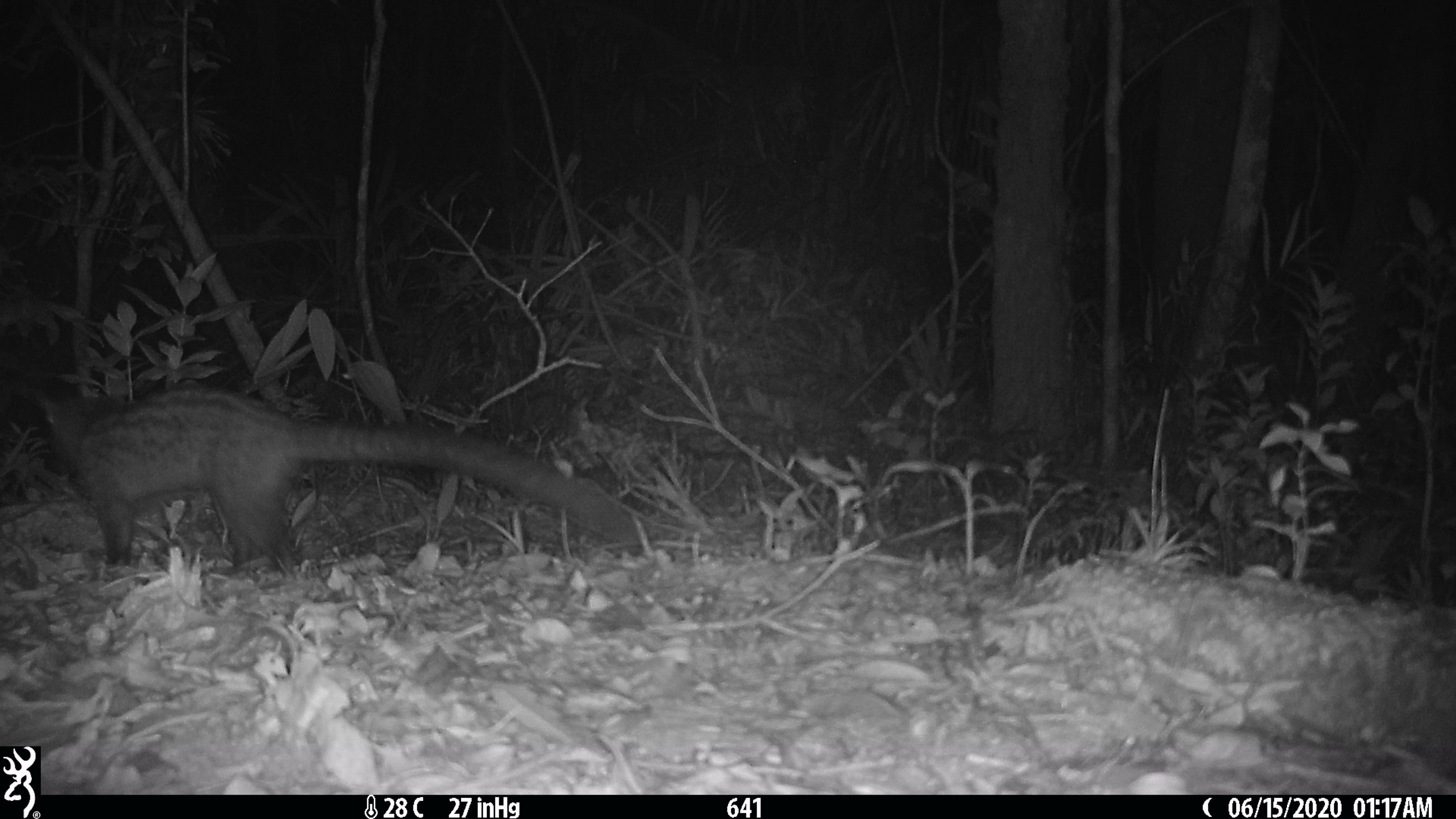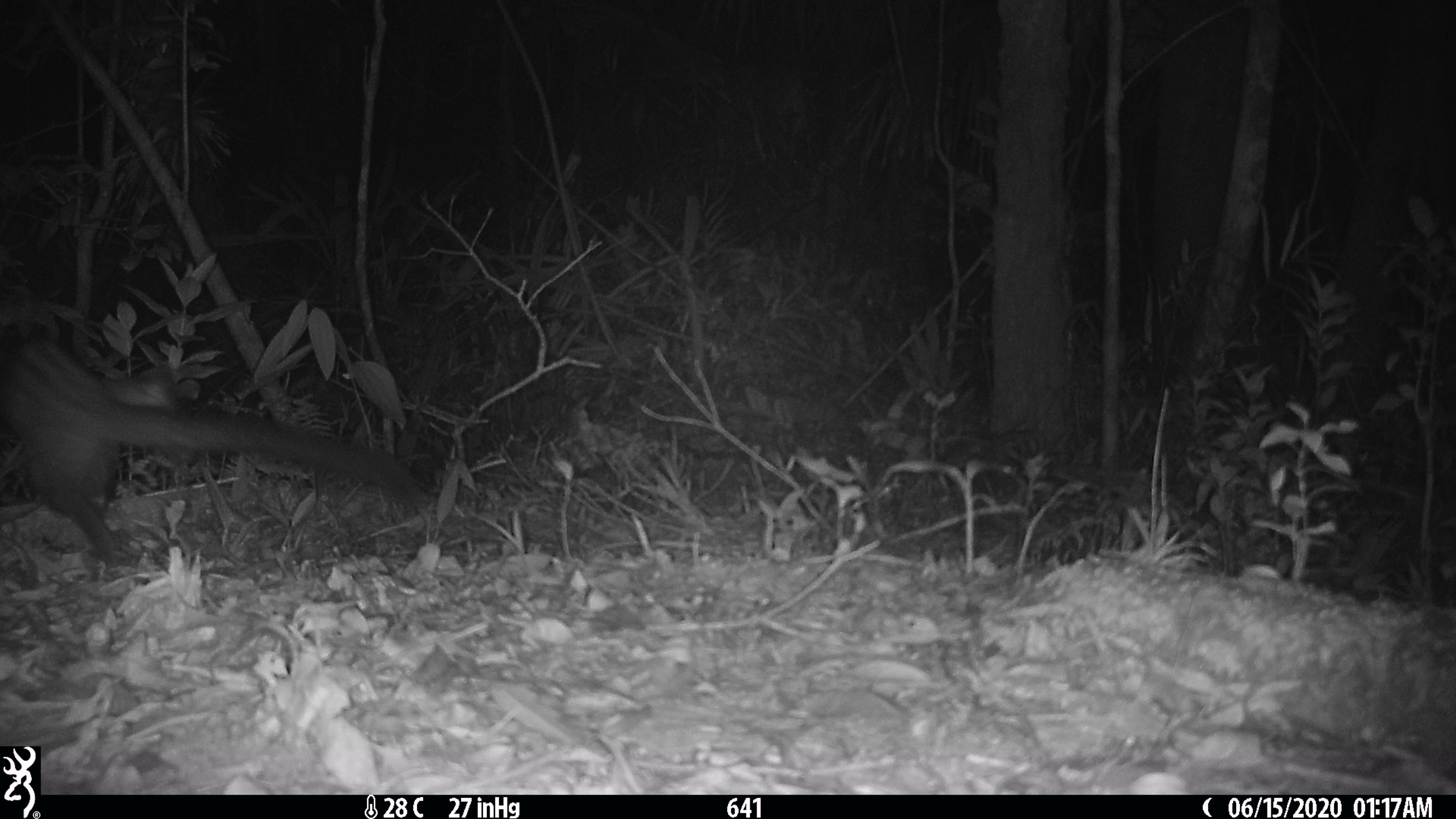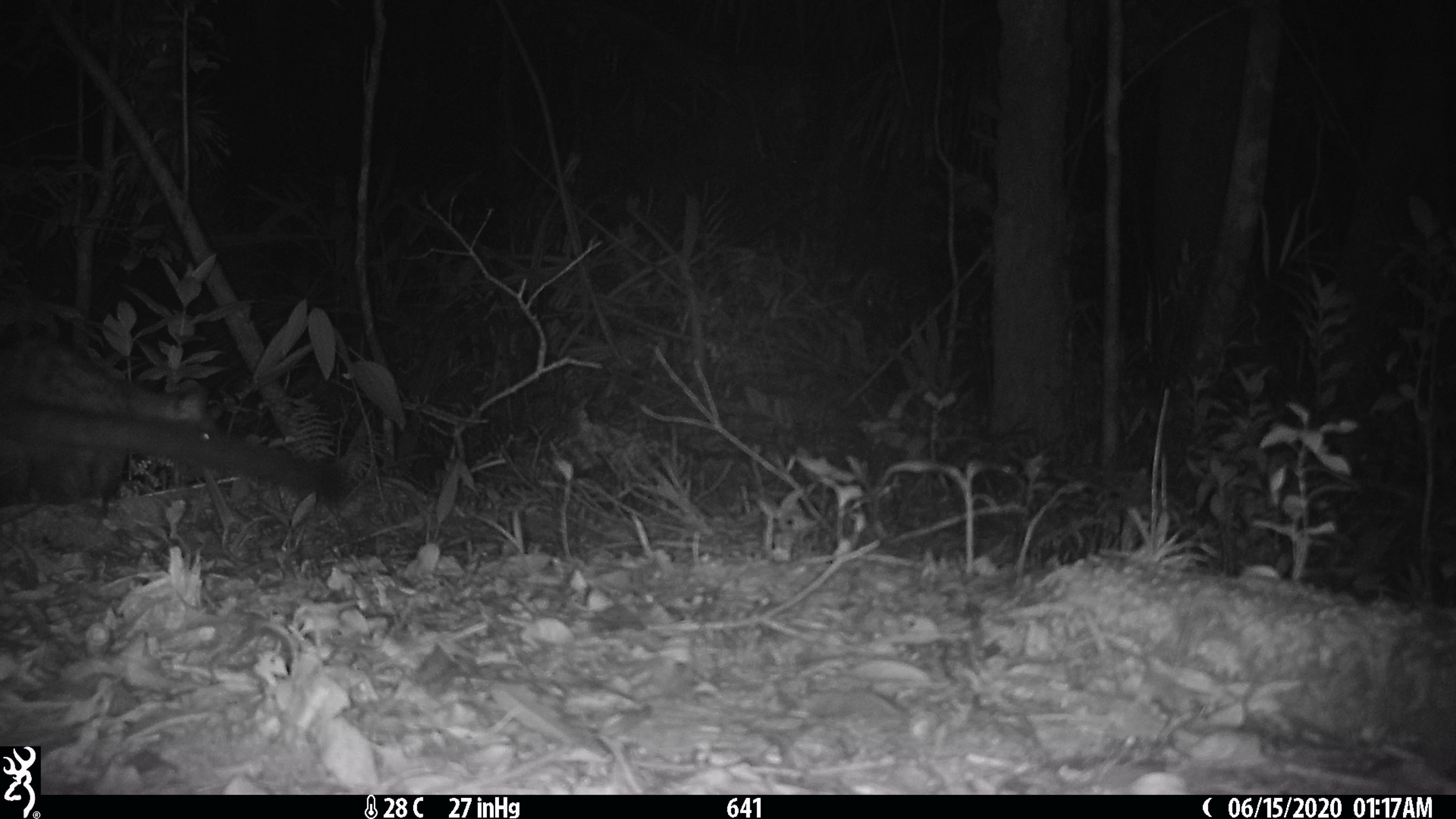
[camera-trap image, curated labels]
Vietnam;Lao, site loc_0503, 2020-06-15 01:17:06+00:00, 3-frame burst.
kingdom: Animalia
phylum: Chordata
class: Mammalia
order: Carnivora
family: Viverridae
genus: Paradoxurus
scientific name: Paradoxurus hermaphroditus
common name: common palm civet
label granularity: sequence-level